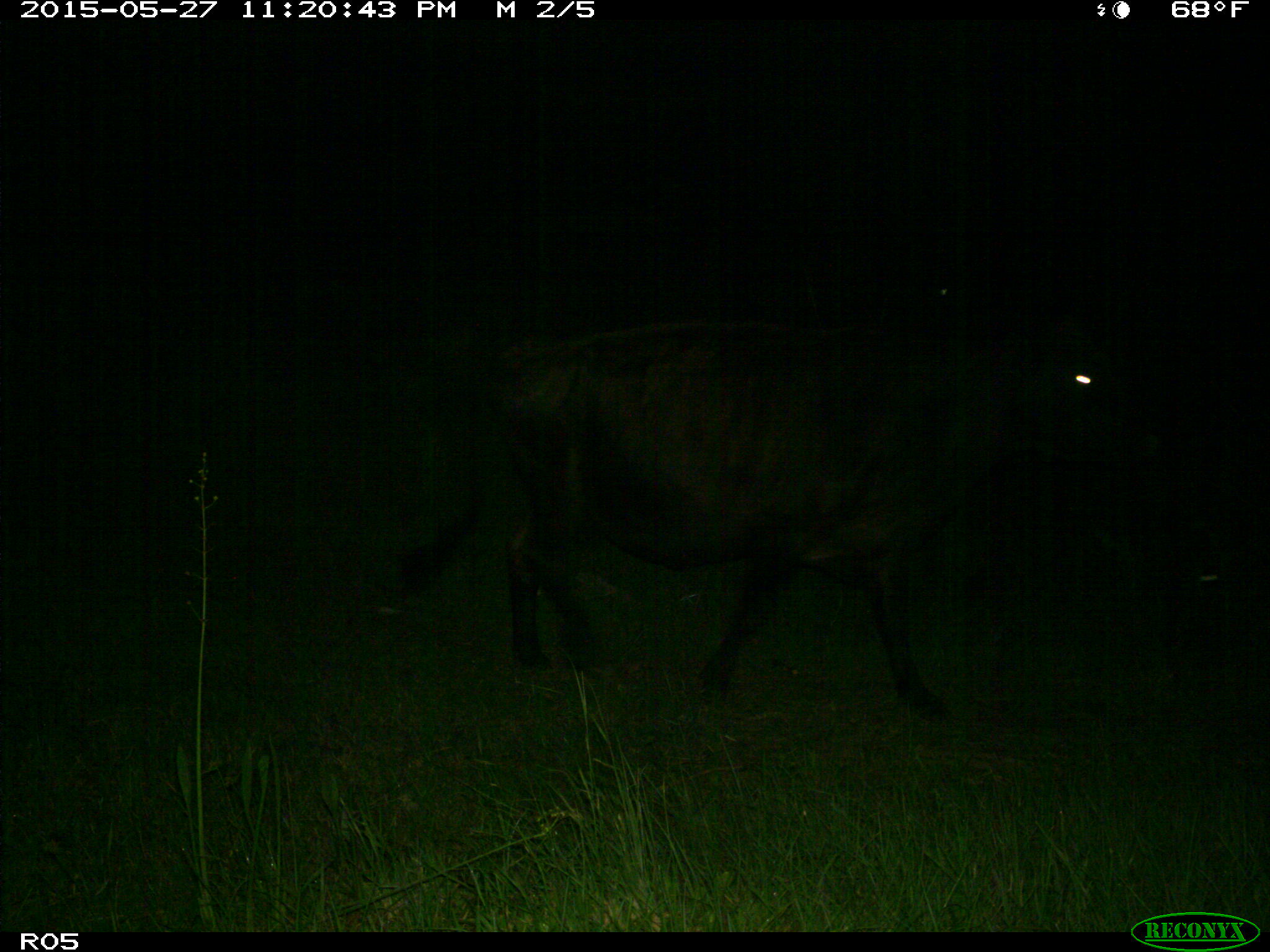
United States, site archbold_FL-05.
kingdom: Animalia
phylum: Chordata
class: Mammalia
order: Artiodactyla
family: Bovidae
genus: Bos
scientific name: Bos taurus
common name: domestic cow